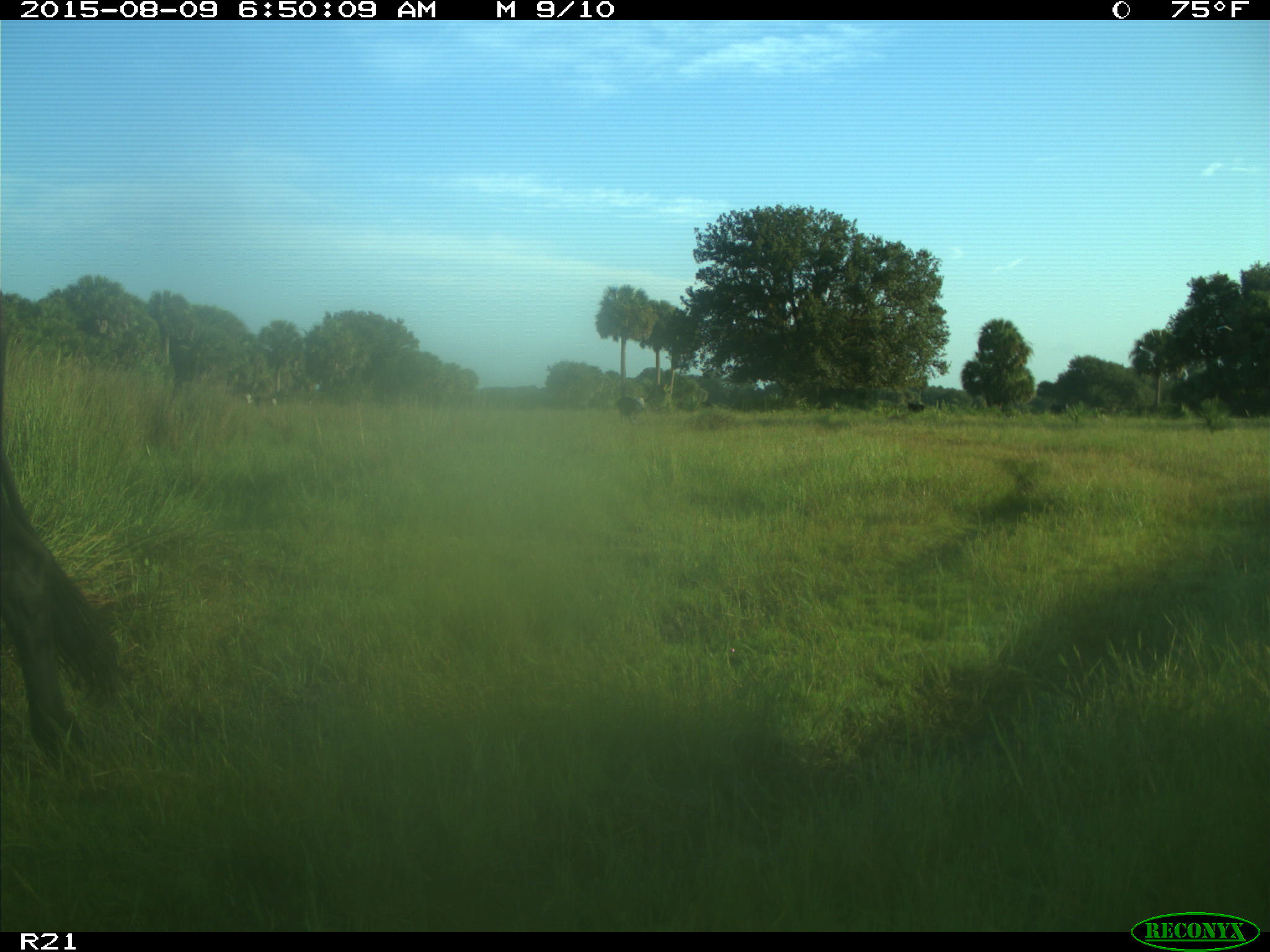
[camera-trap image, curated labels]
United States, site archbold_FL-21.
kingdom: Animalia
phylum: Chordata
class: Mammalia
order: Artiodactyla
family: Bovidae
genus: Bos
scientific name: Bos taurus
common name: domestic cow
Bos taurus (domestic cow).